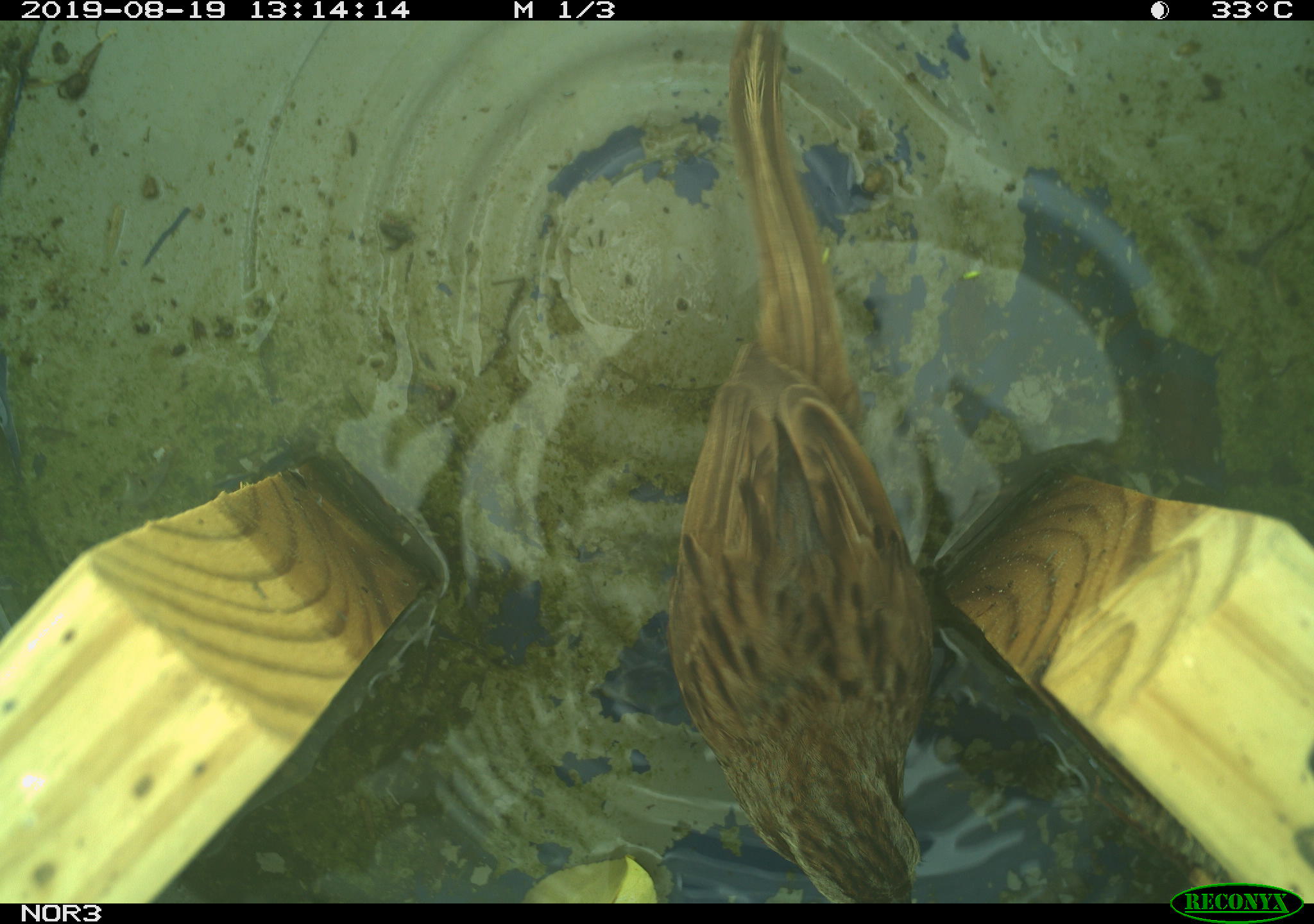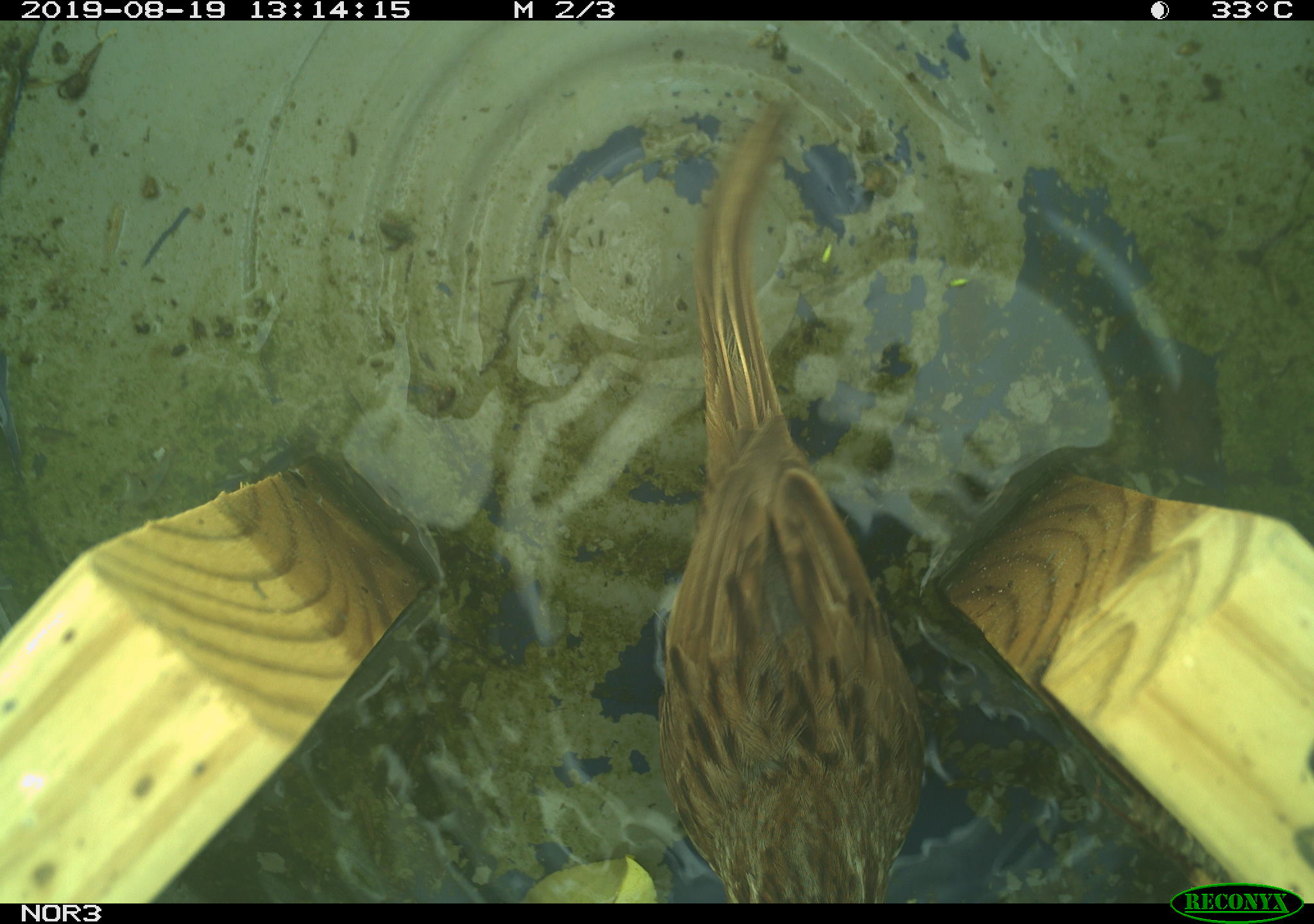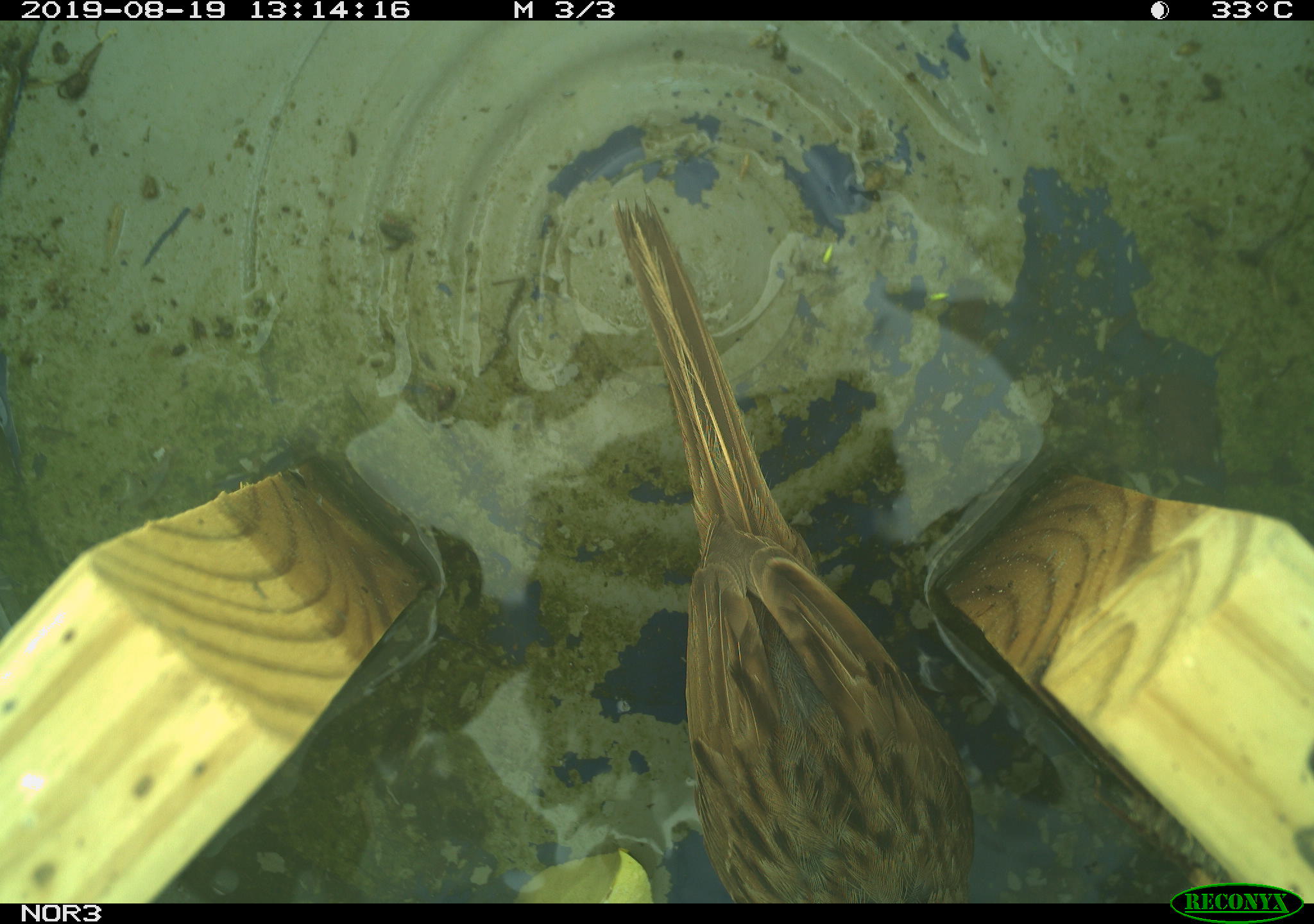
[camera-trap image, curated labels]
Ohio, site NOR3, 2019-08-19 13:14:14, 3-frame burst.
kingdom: Animalia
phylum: Chordata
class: Aves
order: Passeriformes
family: Passerellidae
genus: Melospiza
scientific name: Melospiza melodia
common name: song sparrow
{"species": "song sparrow (Melospiza melodia)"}